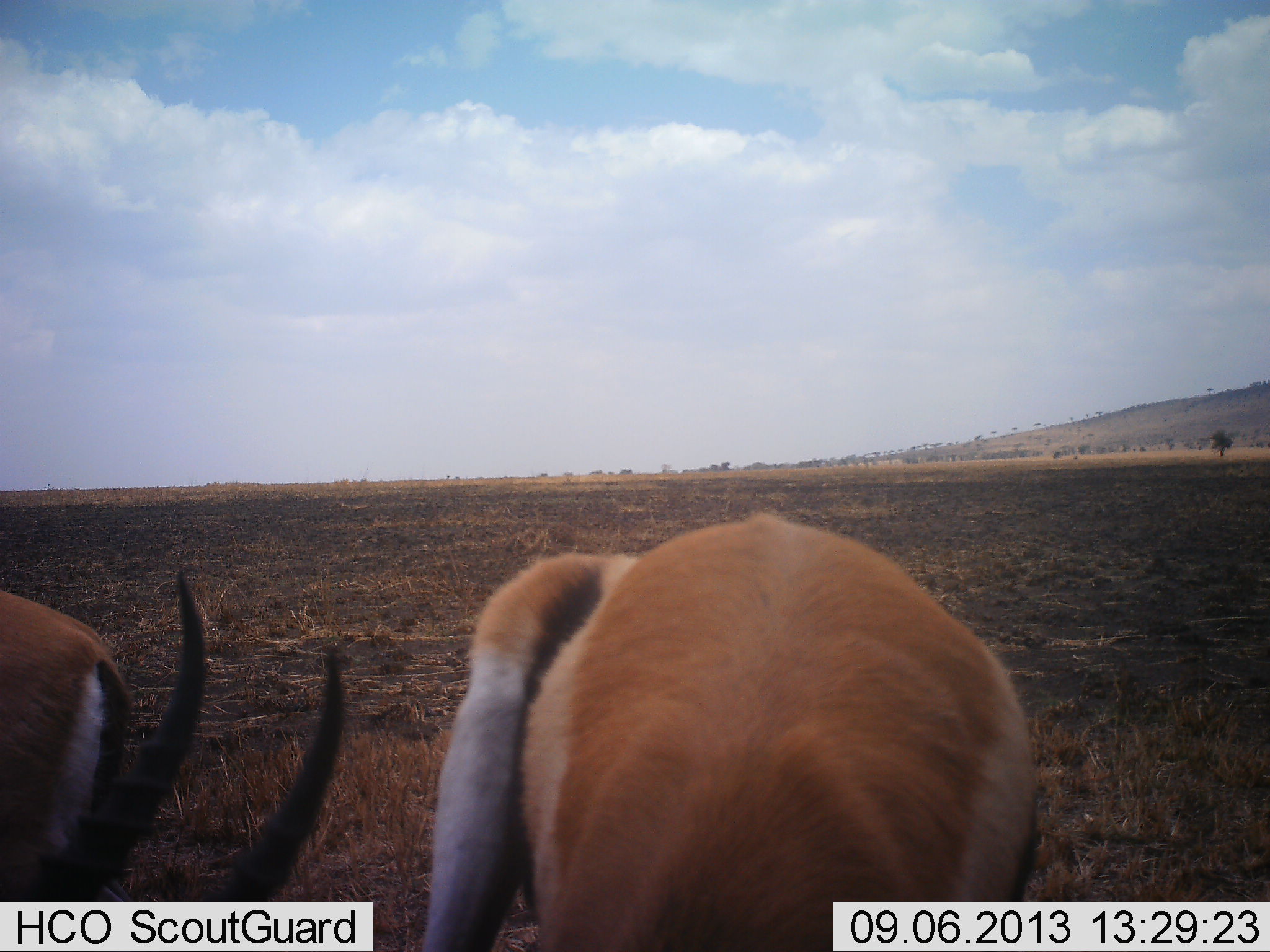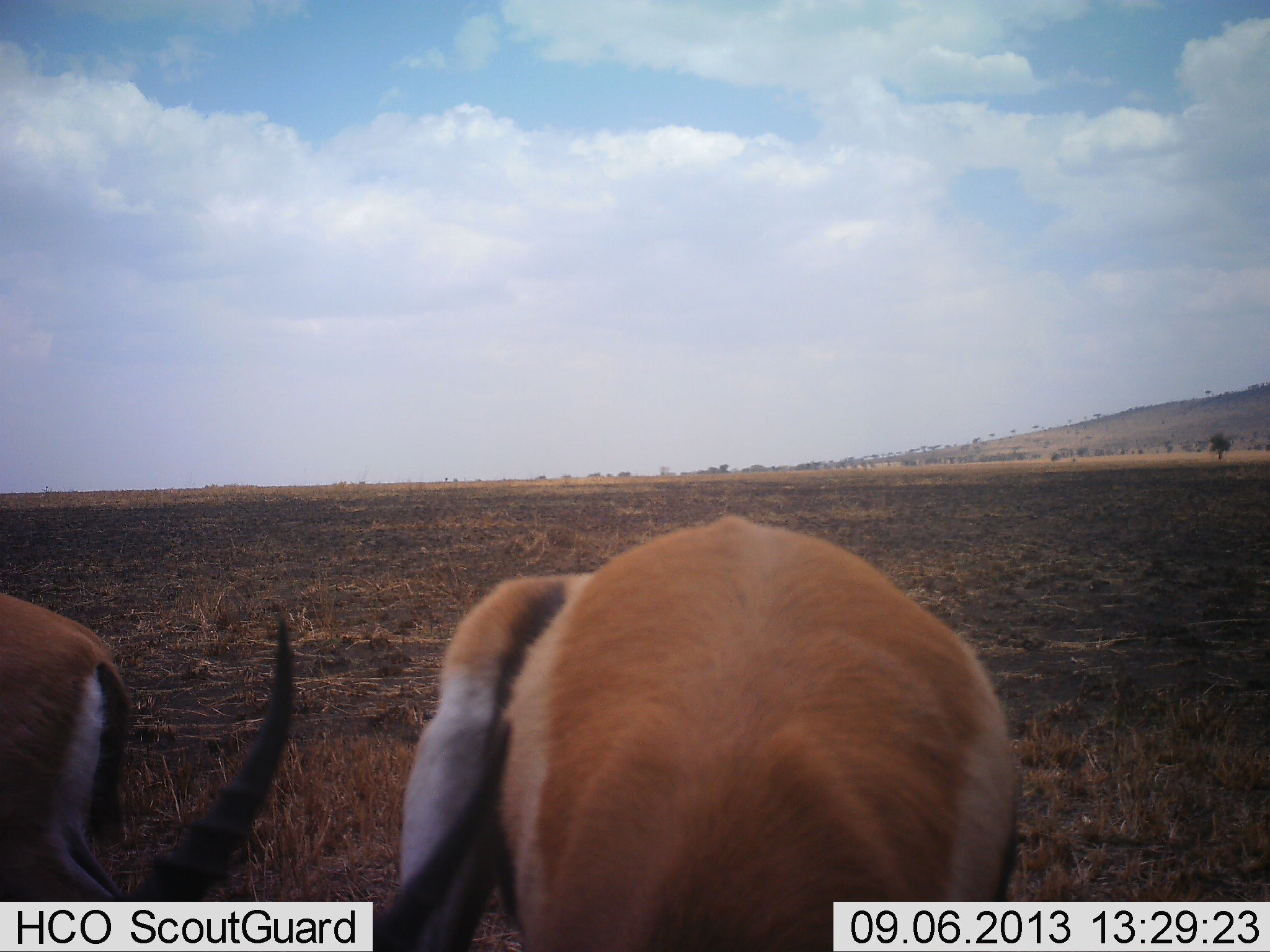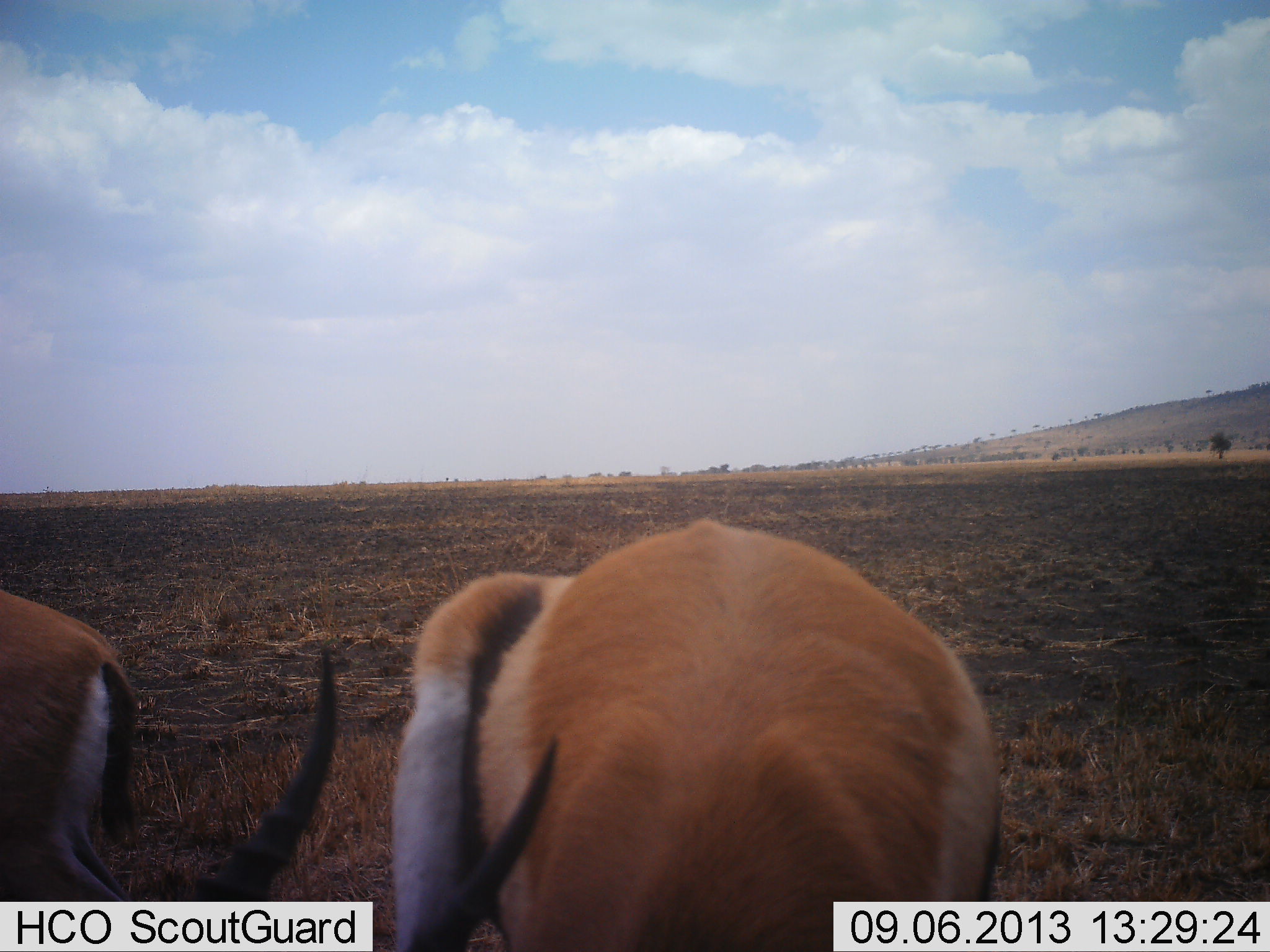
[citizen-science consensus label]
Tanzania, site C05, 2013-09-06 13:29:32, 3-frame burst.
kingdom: Animalia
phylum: Chordata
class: Mammalia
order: Artiodactyla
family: Bovidae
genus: Eudorcas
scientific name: Eudorcas thomsonii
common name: thomson's gazelle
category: gazellethomsons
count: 2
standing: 50%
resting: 0%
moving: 10%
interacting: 0%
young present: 0%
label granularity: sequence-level